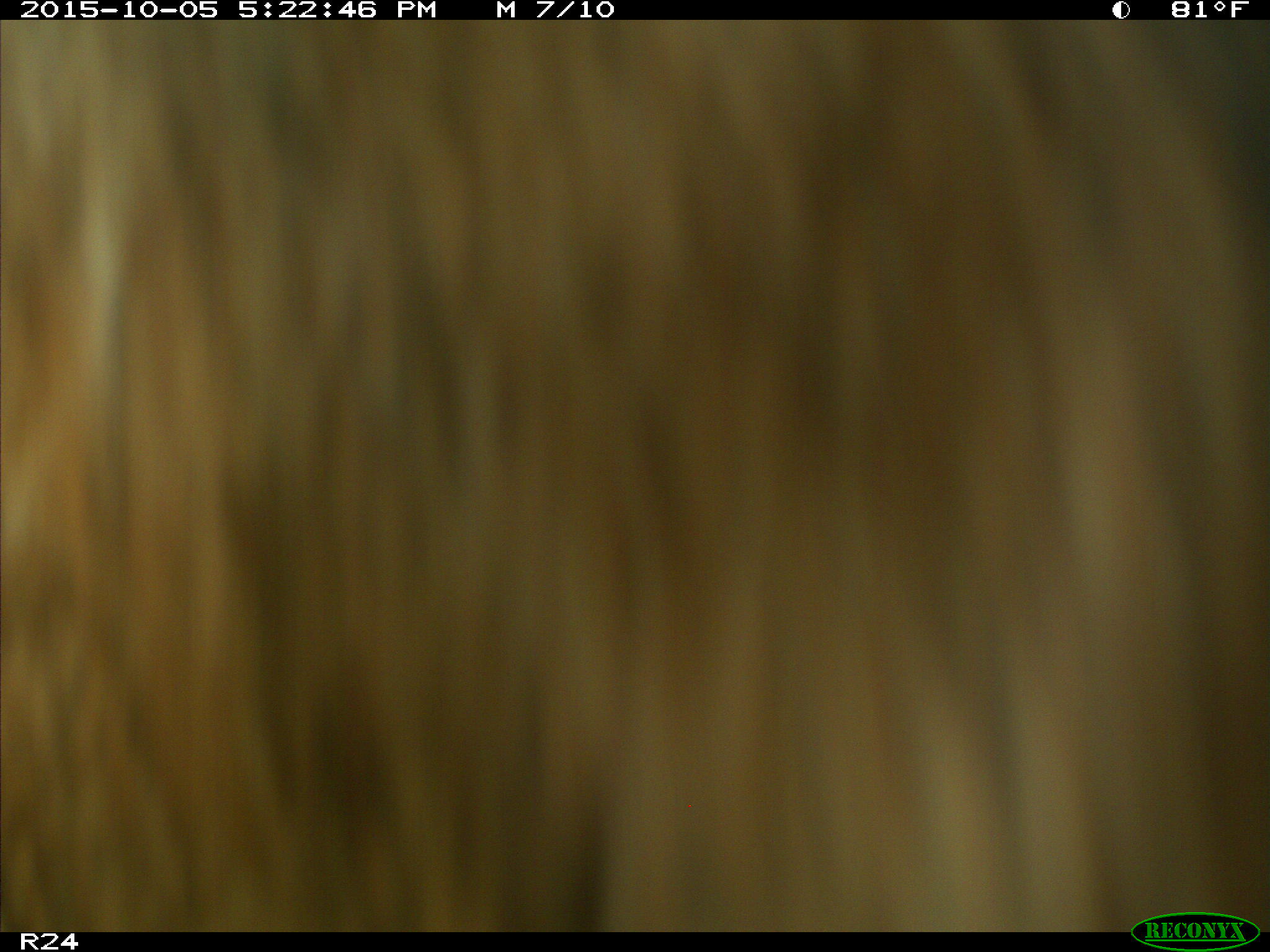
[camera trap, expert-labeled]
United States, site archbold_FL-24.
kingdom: Animalia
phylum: Chordata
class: Mammalia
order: Artiodactyla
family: Bovidae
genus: Bos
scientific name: Bos taurus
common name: domestic cow